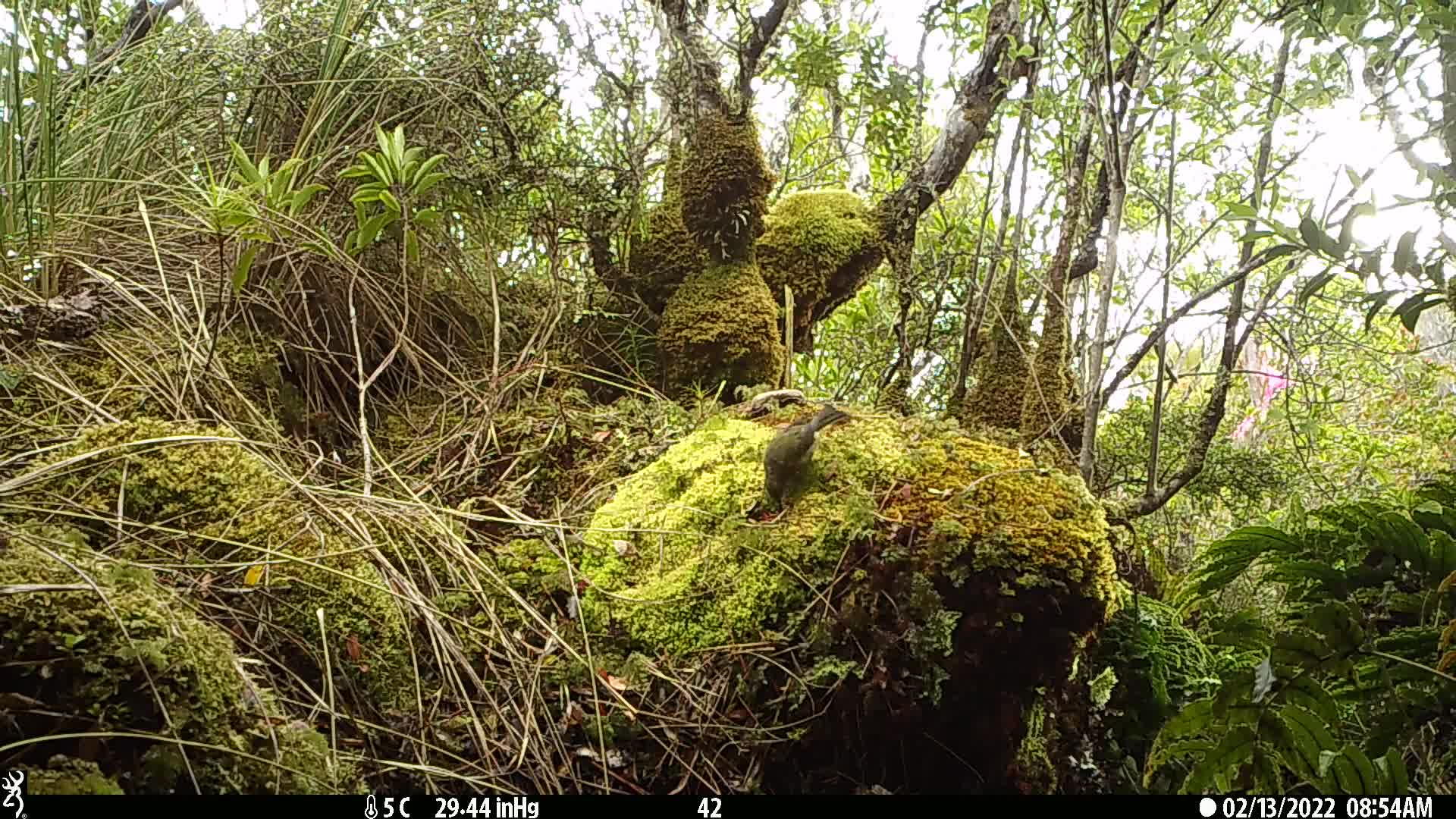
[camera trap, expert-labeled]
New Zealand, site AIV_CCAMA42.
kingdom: Animalia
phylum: Chordata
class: Aves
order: Passeriformes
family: Meliphagidae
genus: Anthornis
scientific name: Anthornis melanura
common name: new zealand bellbird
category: bellbird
Bellbird (new zealand bellbird) (Anthornis melanura).